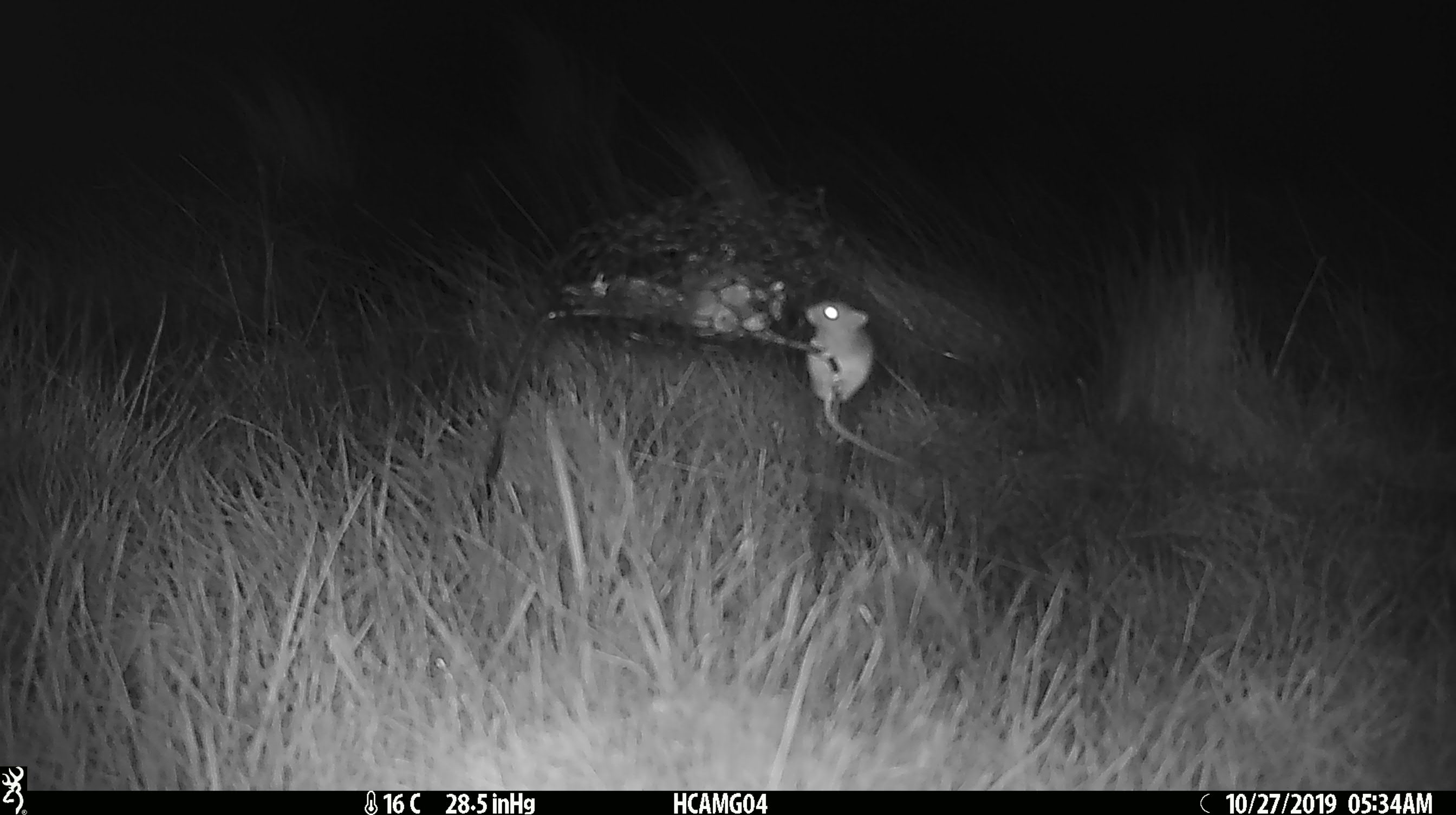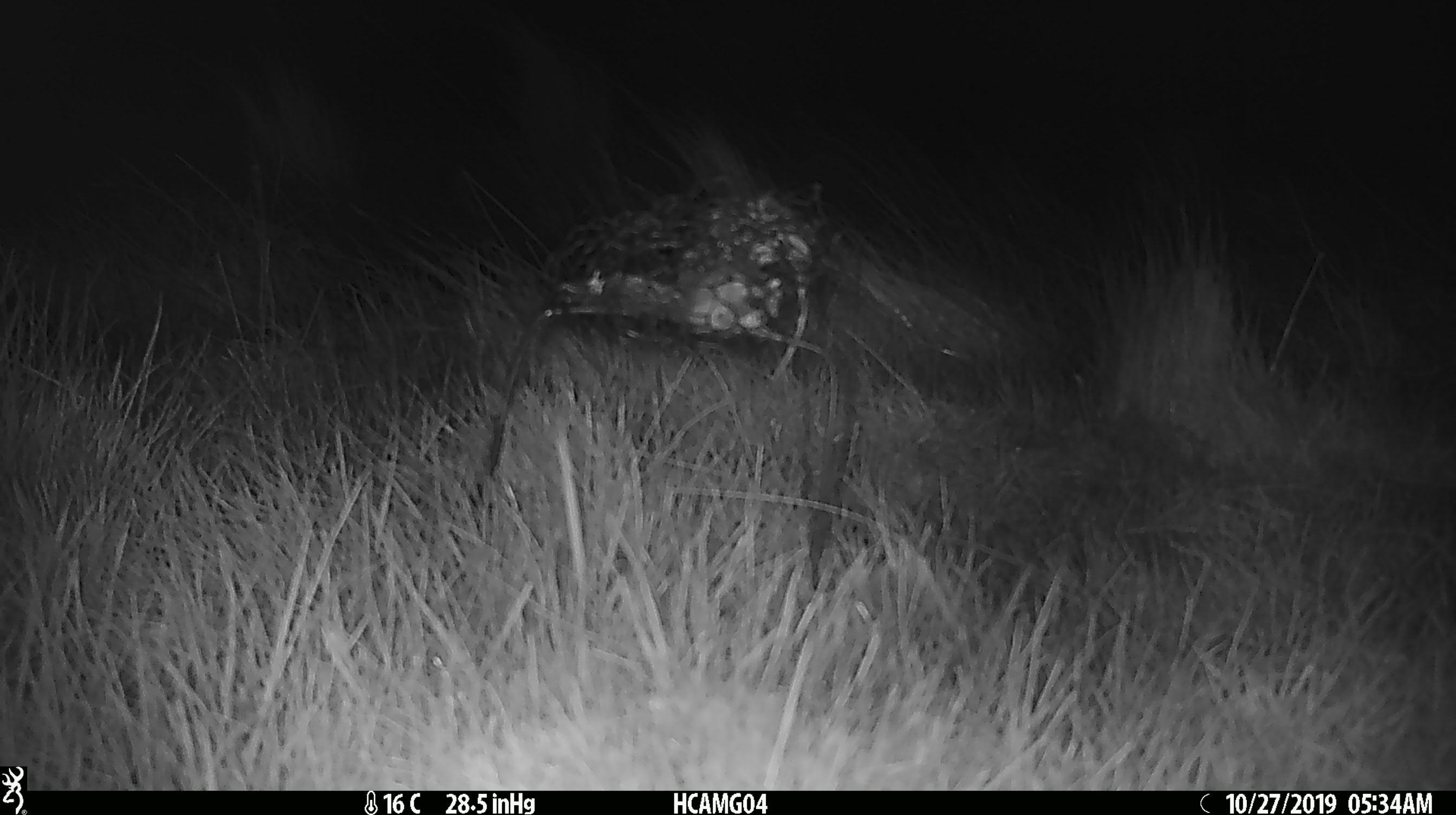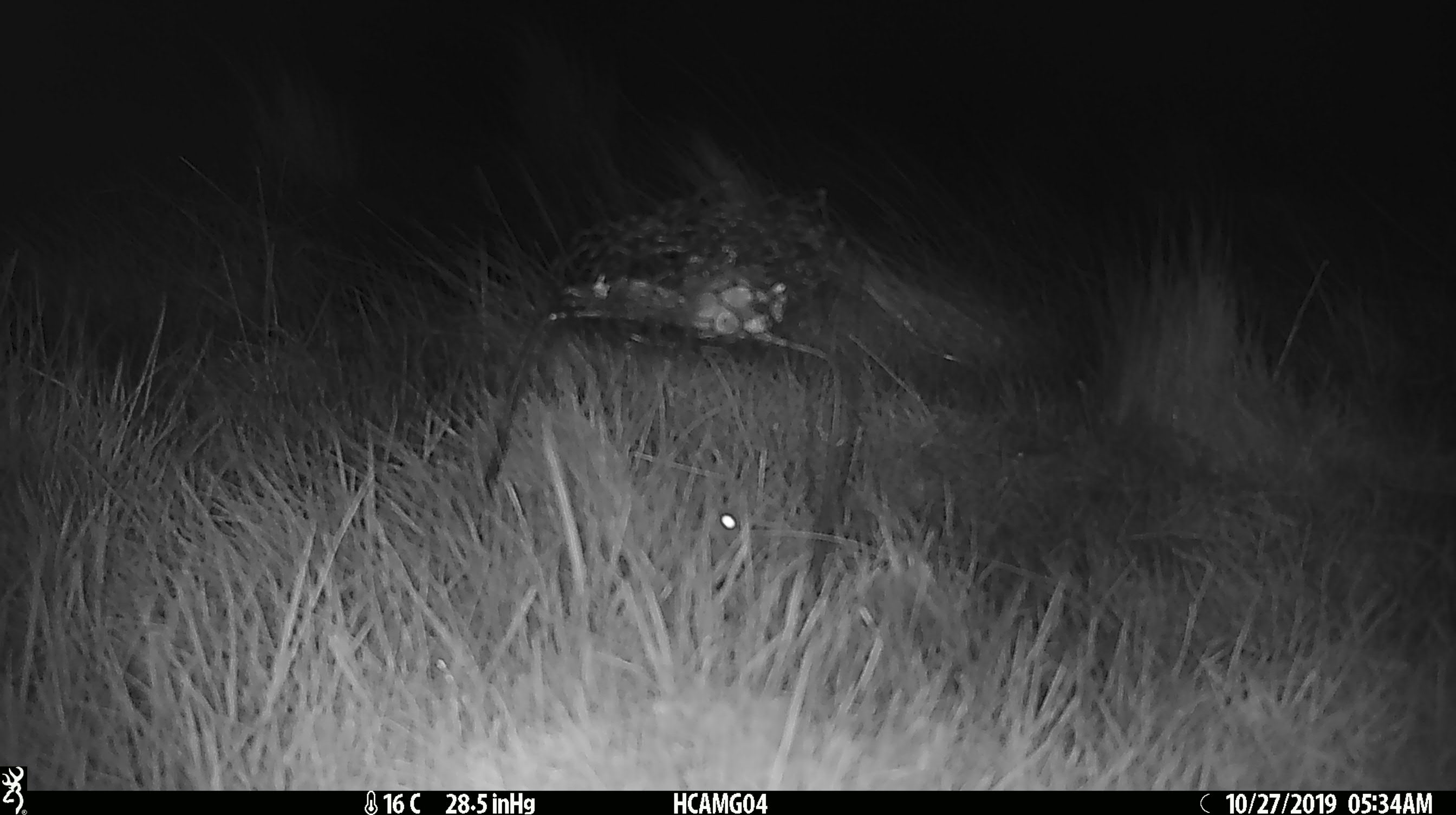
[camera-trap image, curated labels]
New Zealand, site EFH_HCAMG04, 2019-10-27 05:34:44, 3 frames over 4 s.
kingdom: Animalia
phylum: Chordata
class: Mammalia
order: Rodentia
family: Muridae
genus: Mus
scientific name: Mus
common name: mouse